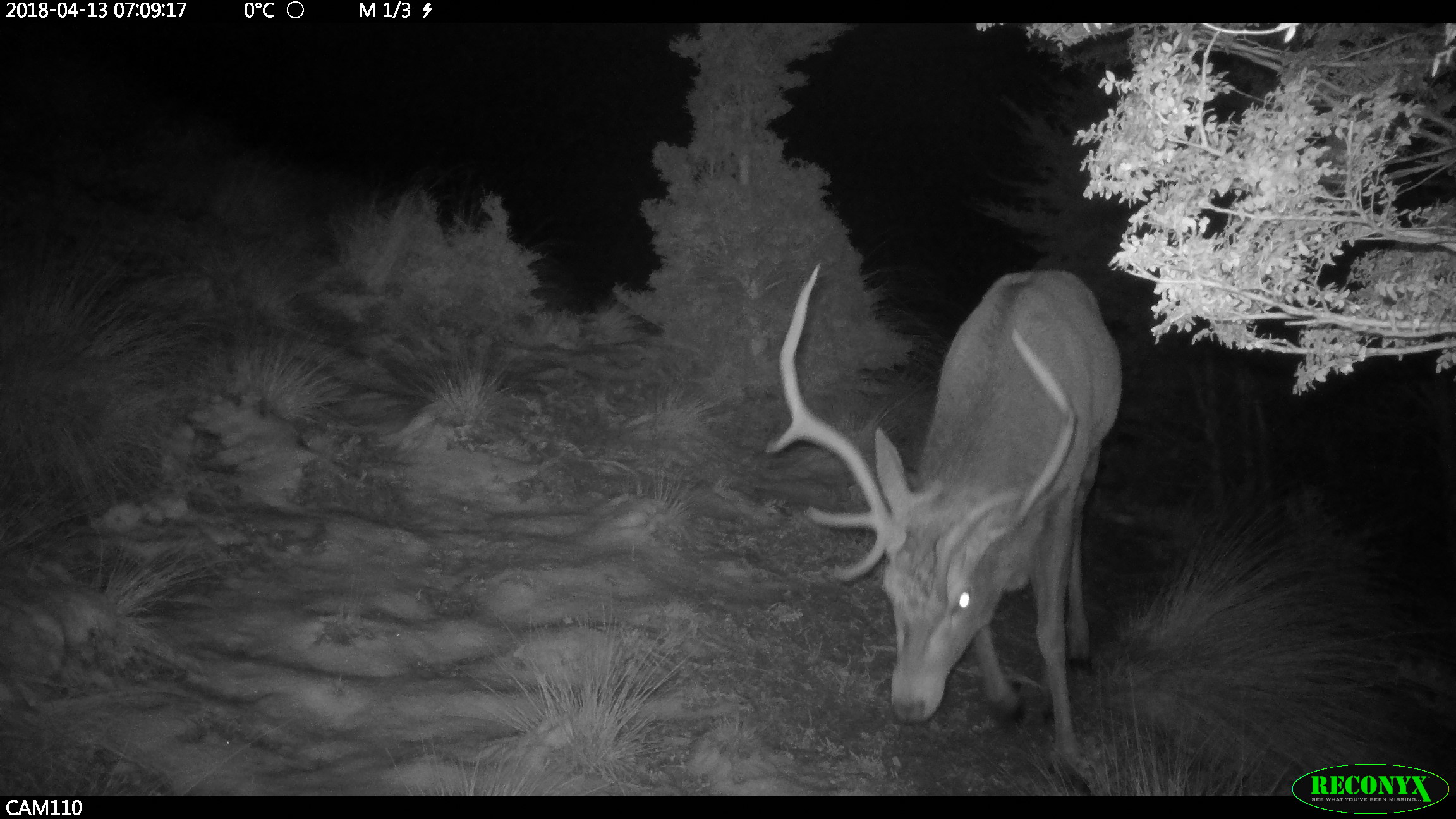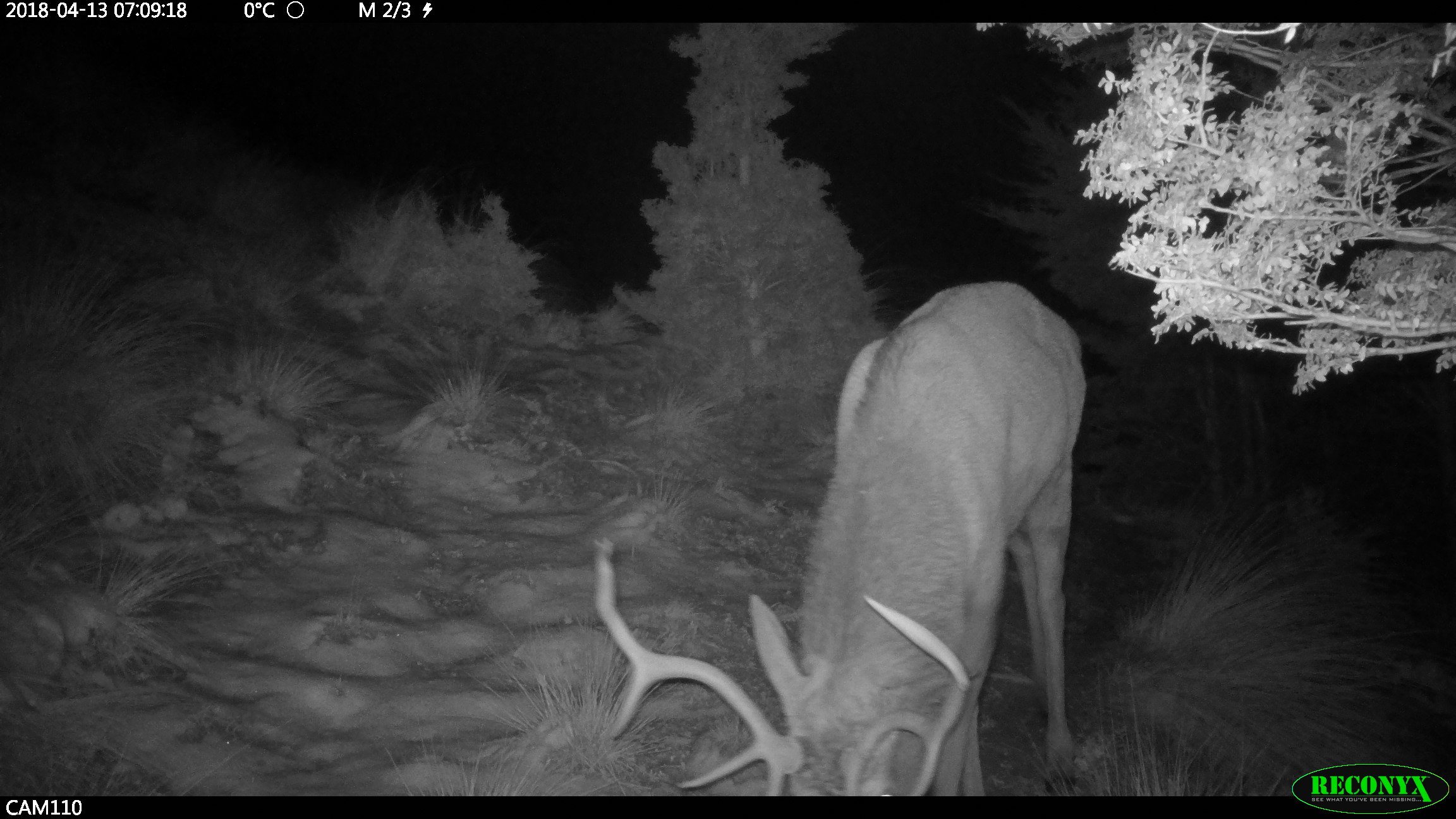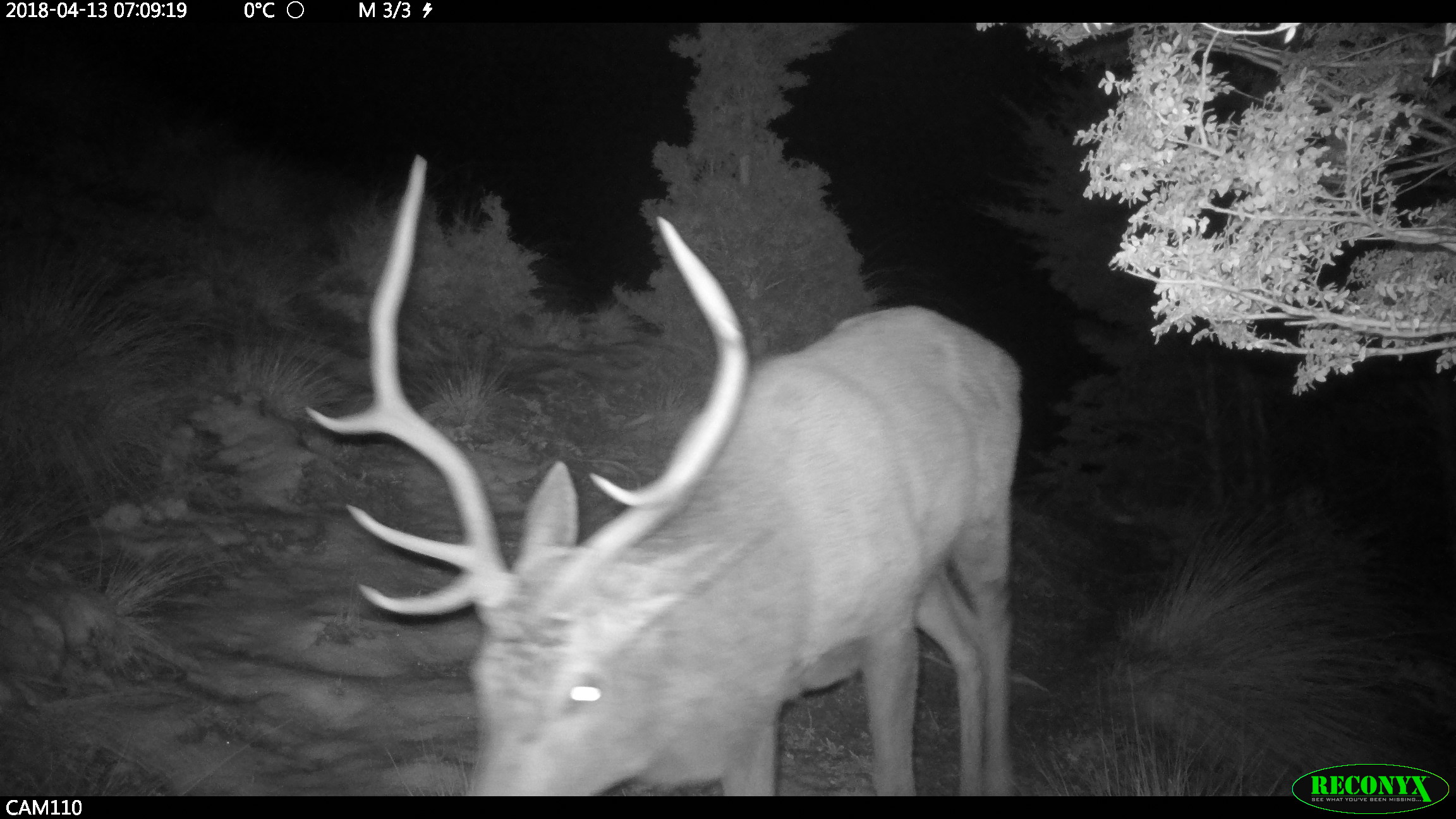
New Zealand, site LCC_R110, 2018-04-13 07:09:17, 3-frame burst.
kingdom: Animalia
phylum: Chordata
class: Mammalia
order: Artiodactyla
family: Cervidae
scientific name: Cervidae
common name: deer